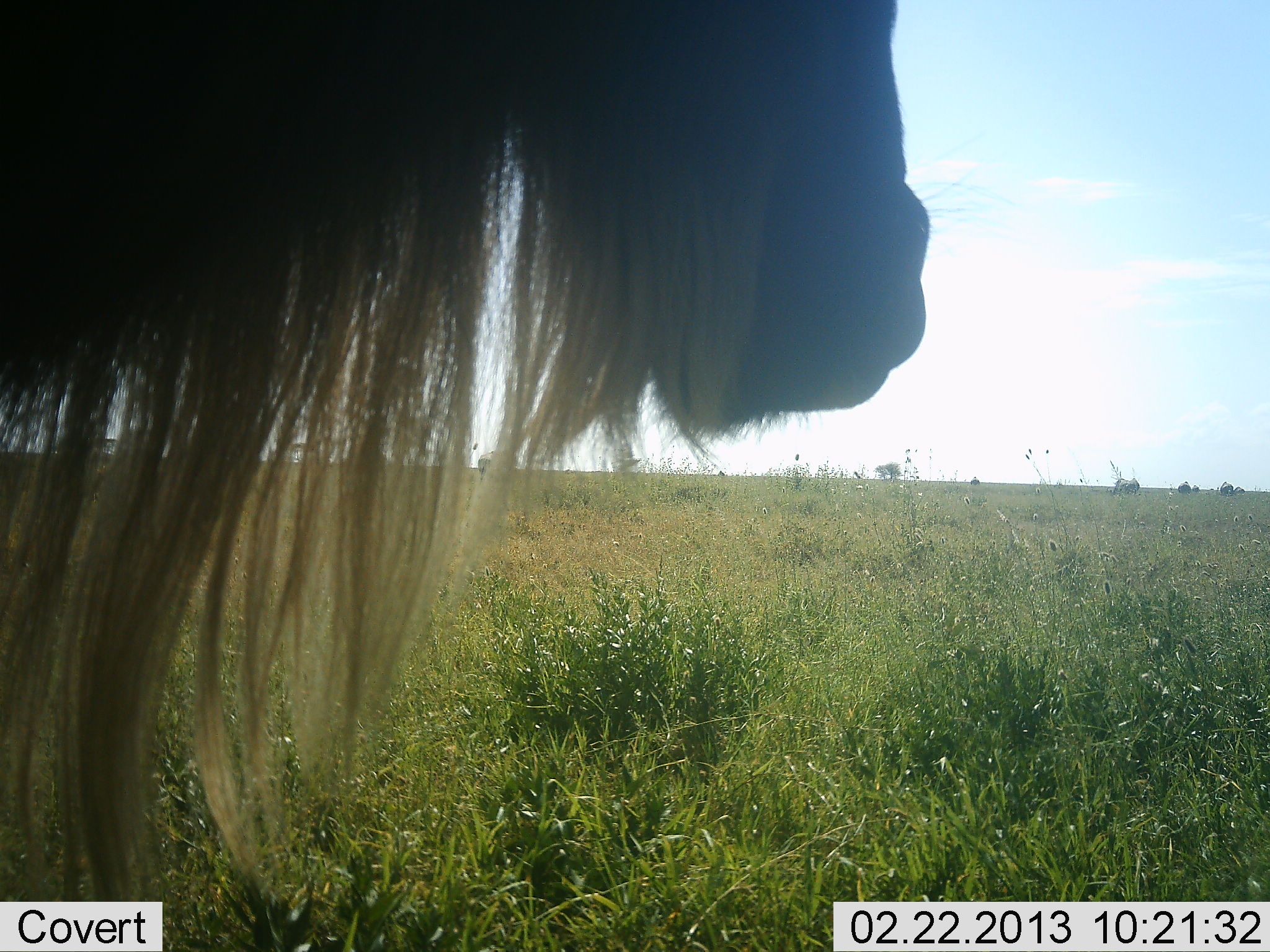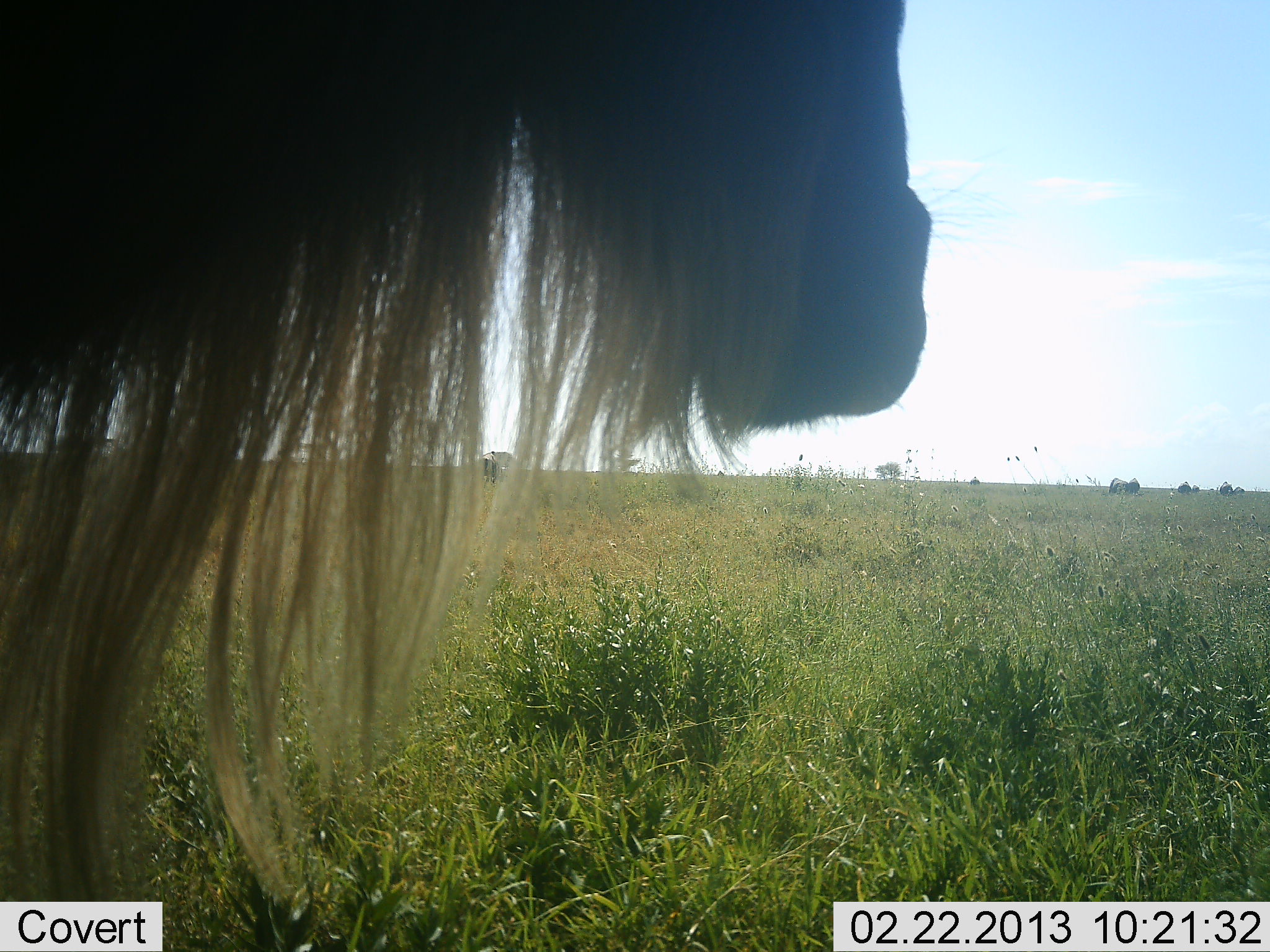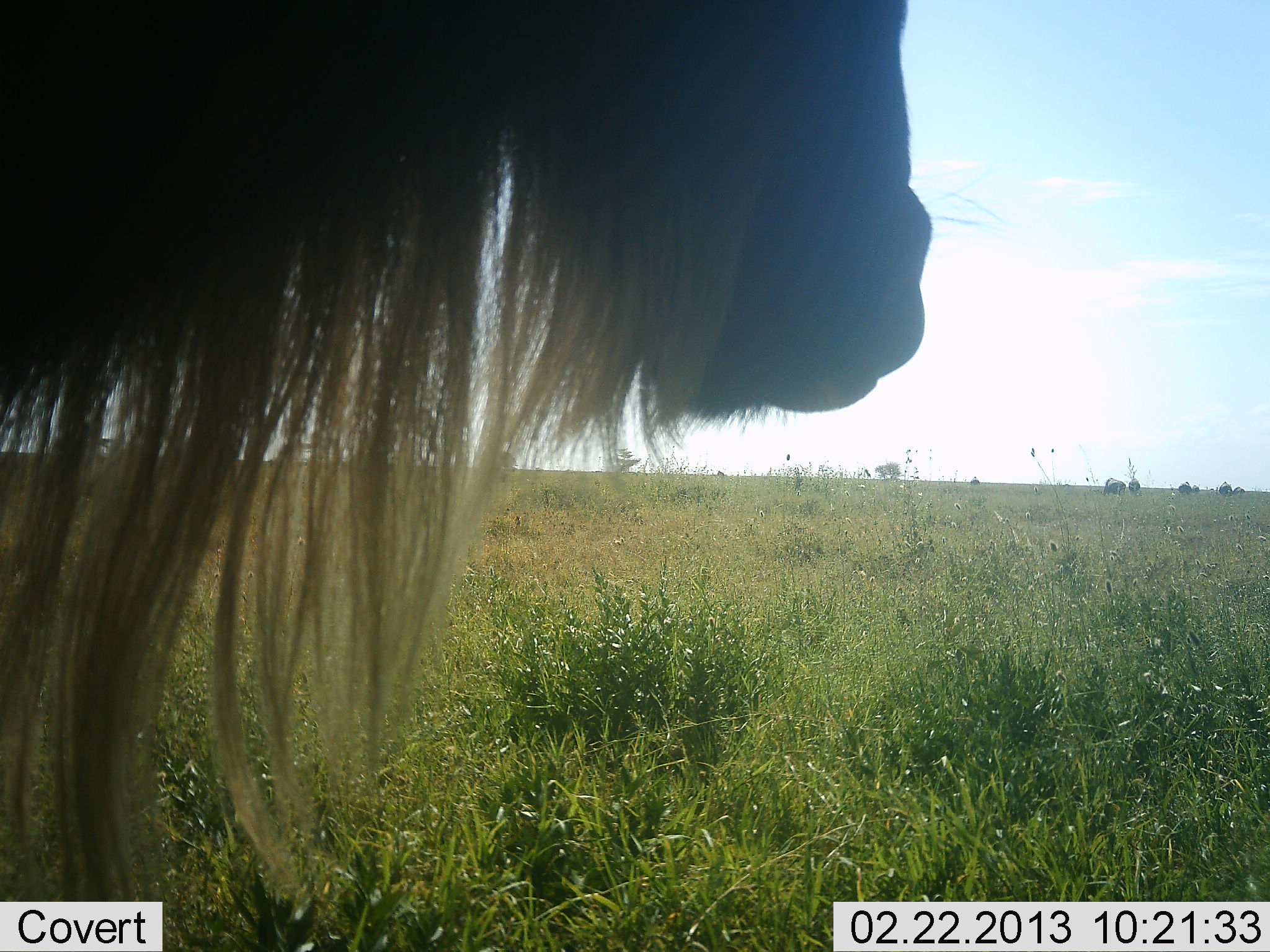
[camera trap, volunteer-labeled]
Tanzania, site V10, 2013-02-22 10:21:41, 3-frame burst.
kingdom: Animalia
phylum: Chordata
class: Mammalia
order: Artiodactyla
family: Bovidae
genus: Connochaetes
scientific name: Connochaetes taurinus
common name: blue wildebeest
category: wildebeest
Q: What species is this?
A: Wildebeest (blue wildebeest) (Connochaetes taurinus).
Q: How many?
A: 1.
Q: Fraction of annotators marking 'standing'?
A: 83%.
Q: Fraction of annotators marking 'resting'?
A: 0%.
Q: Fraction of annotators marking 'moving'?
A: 7%.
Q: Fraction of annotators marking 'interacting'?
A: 0%.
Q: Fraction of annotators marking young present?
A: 0%.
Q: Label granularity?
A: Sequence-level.